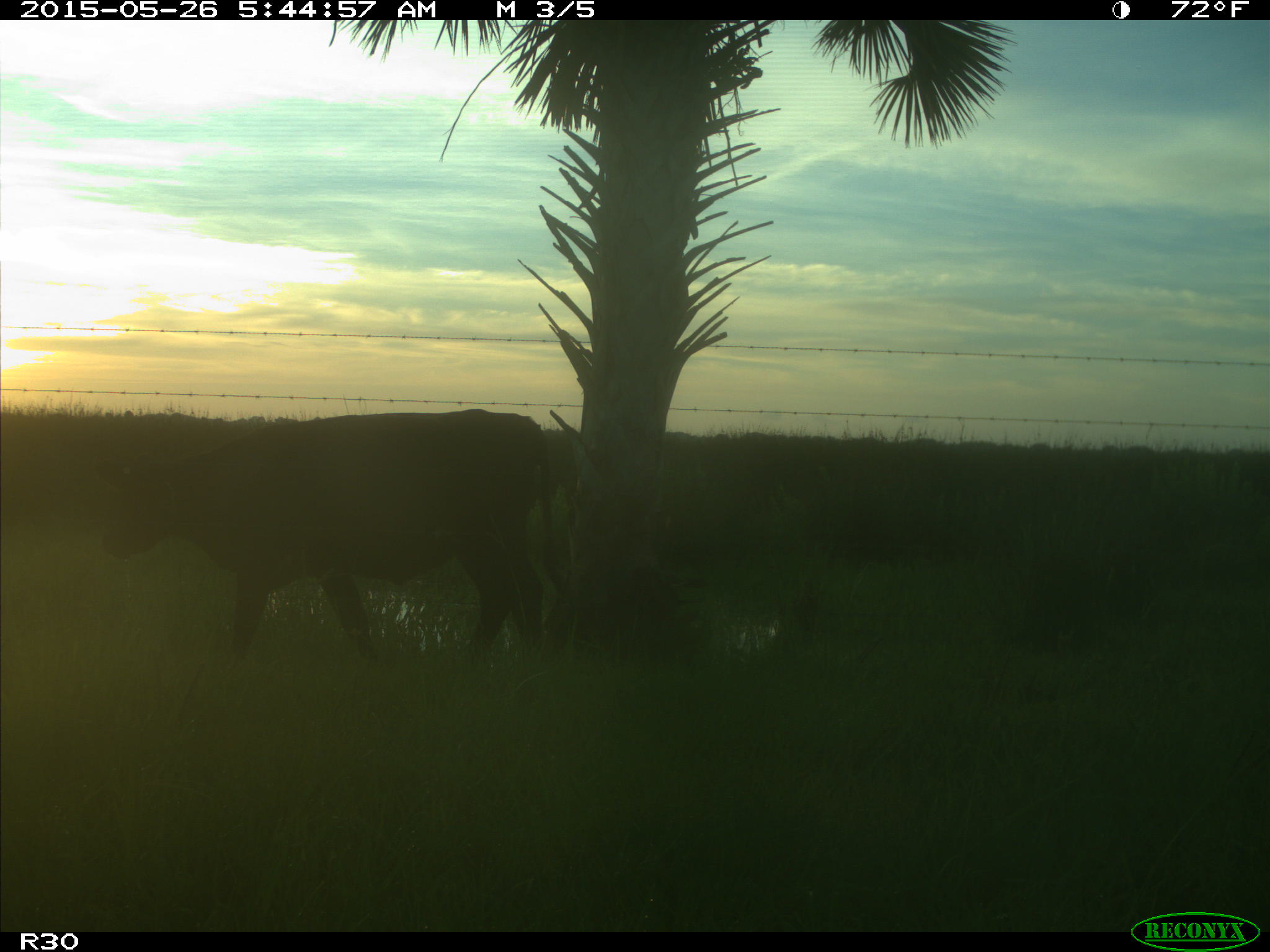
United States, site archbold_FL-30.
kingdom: Animalia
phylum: Chordata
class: Mammalia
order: Artiodactyla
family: Bovidae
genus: Bos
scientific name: Bos taurus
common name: domestic cow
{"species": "Bos taurus (domestic cow)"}